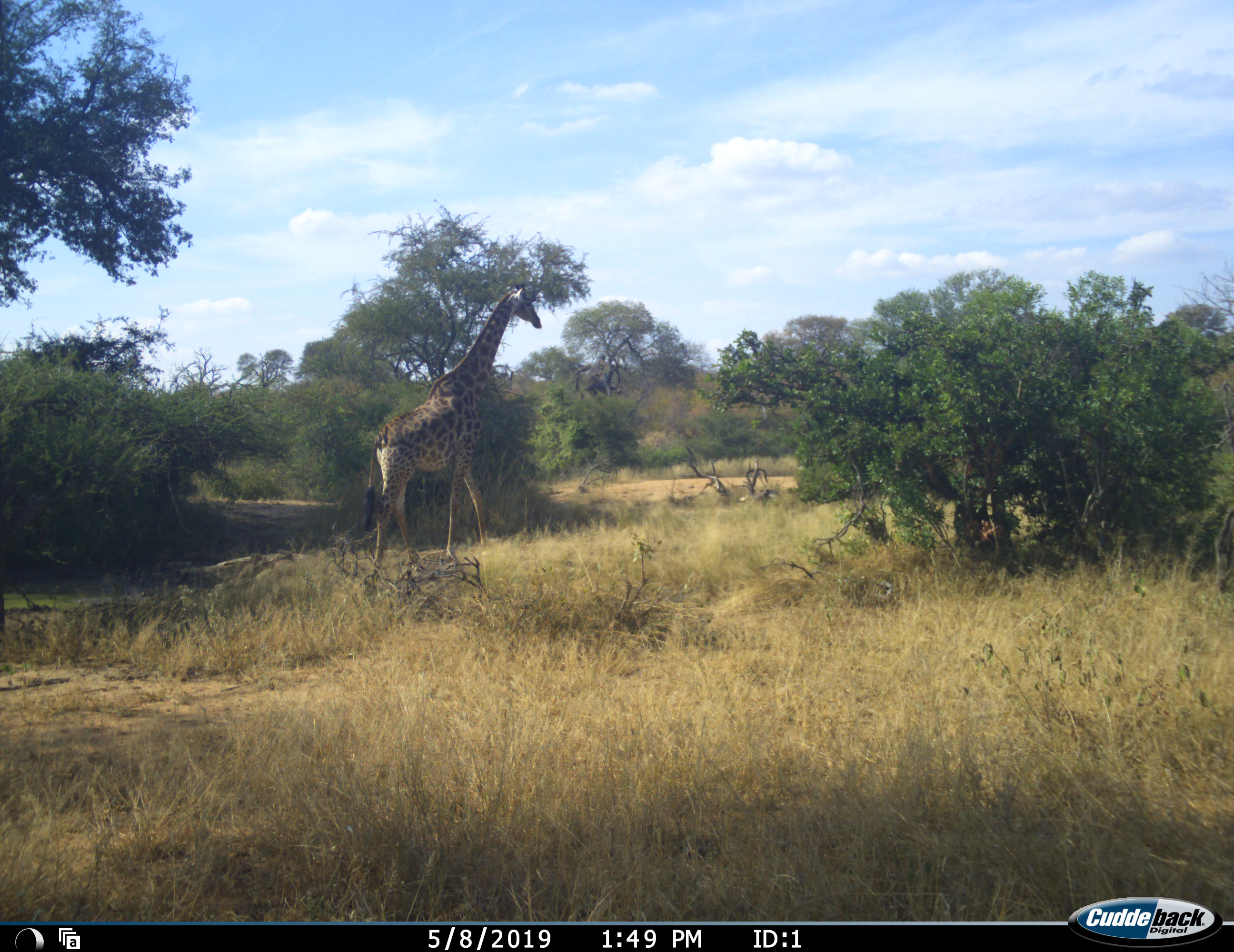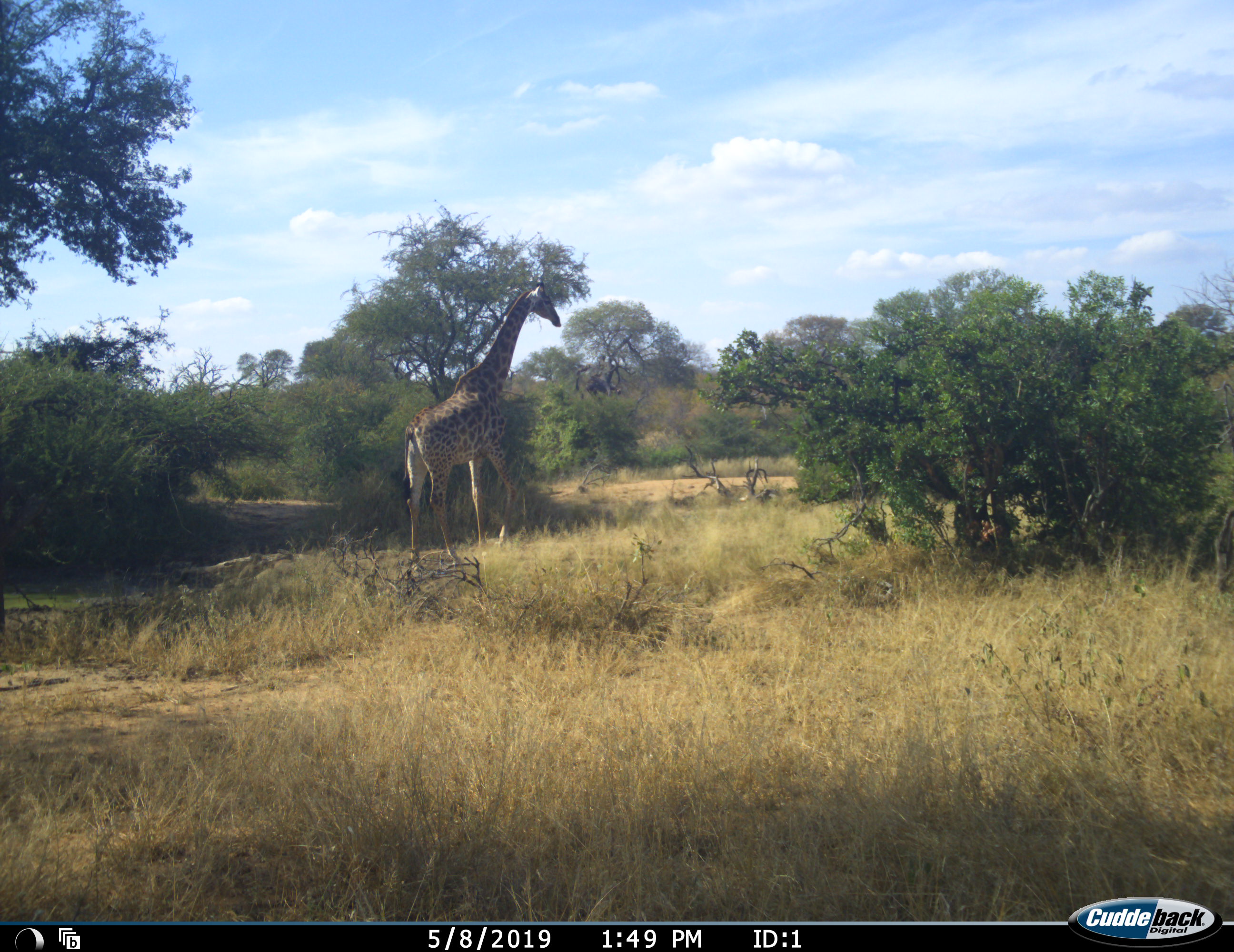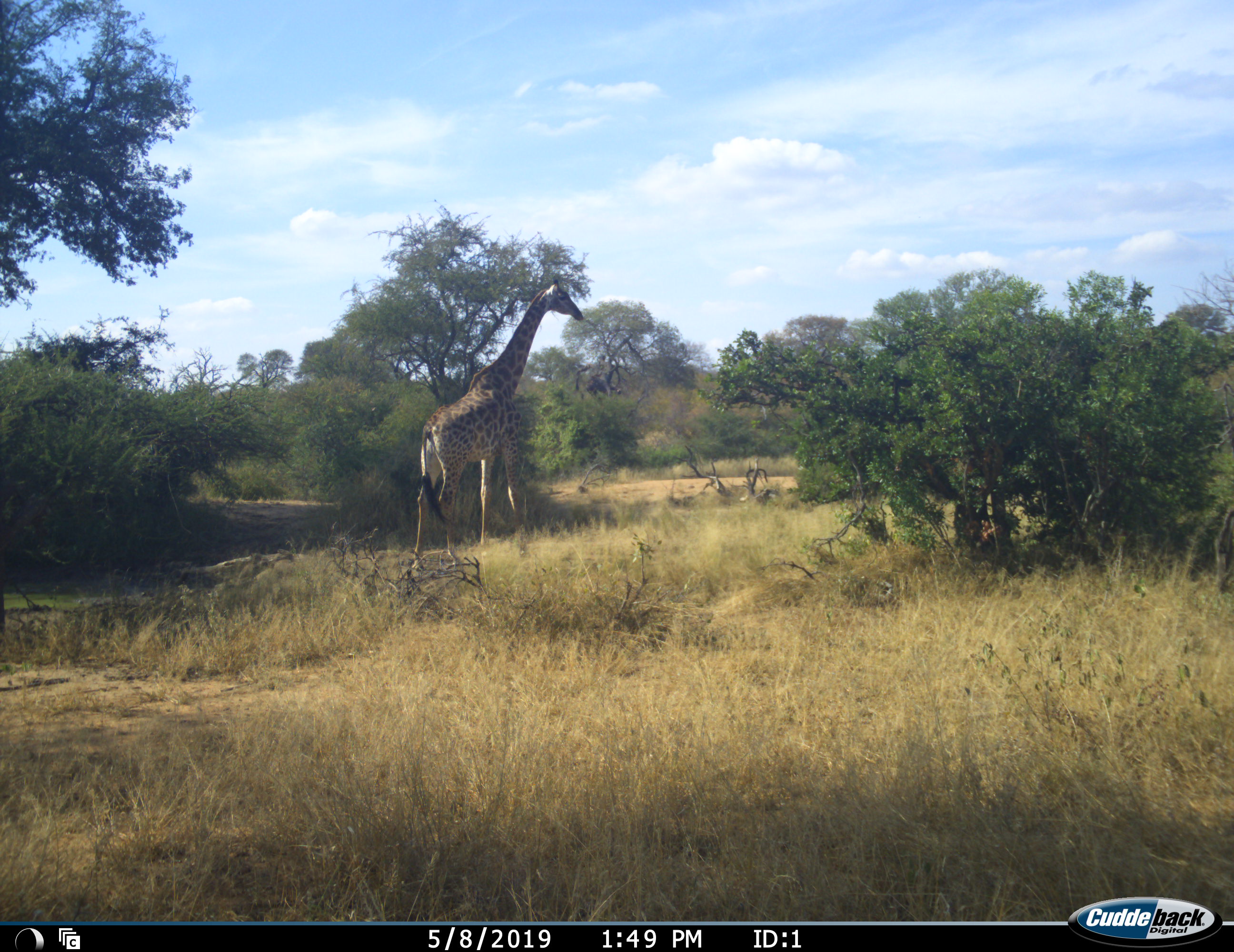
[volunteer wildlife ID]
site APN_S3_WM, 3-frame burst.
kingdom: Animalia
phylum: Chordata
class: Mammalia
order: Artiodactyla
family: Giraffidae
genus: Giraffa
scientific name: Giraffa camelopardalis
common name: giraffe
Giraffe (Giraffa camelopardalis), count 1. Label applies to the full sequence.